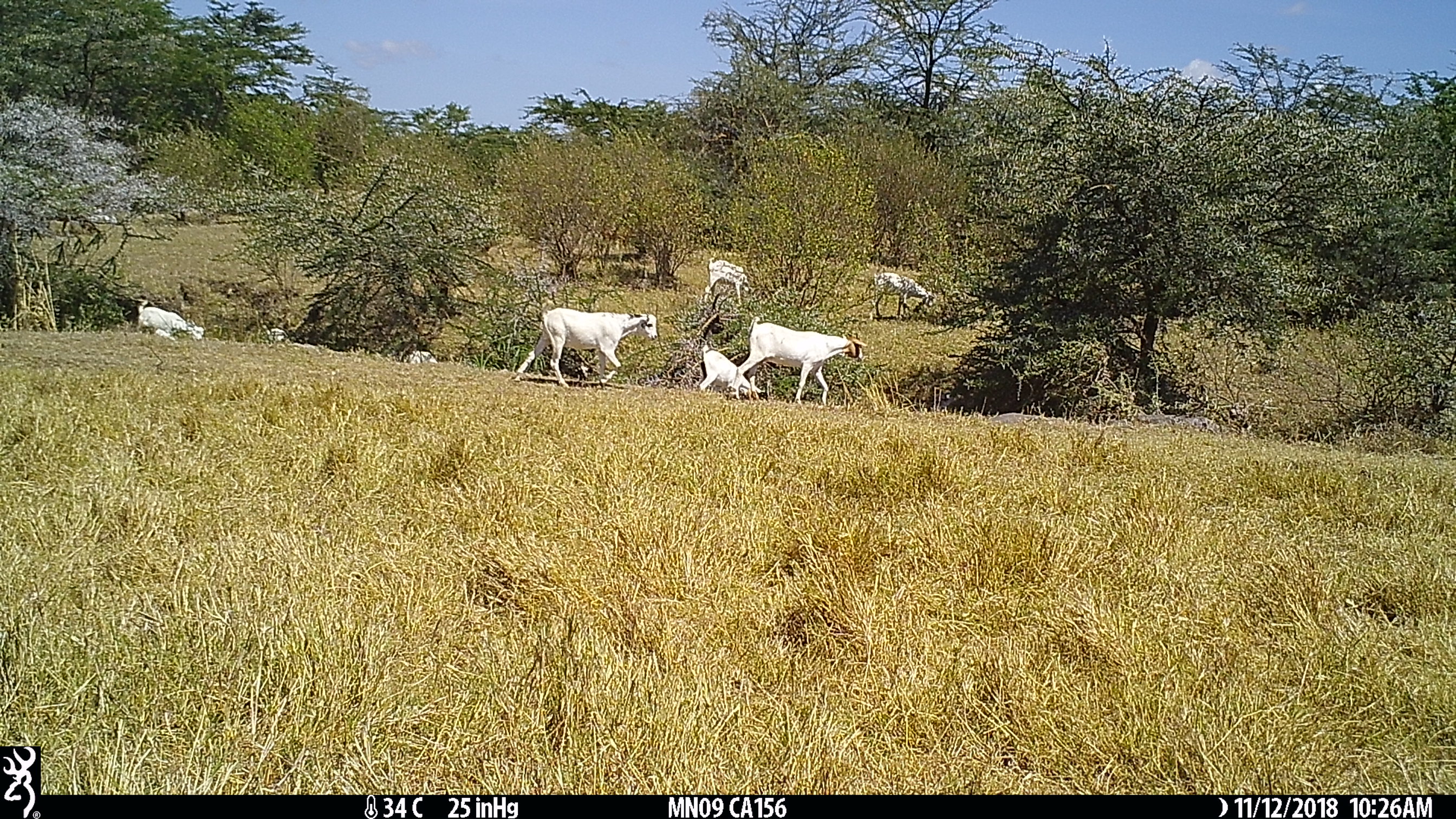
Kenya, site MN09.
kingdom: Animalia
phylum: Chordata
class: Mammalia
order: Artiodactyla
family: Bovidae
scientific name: Bovidae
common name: sheep or goat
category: shoat